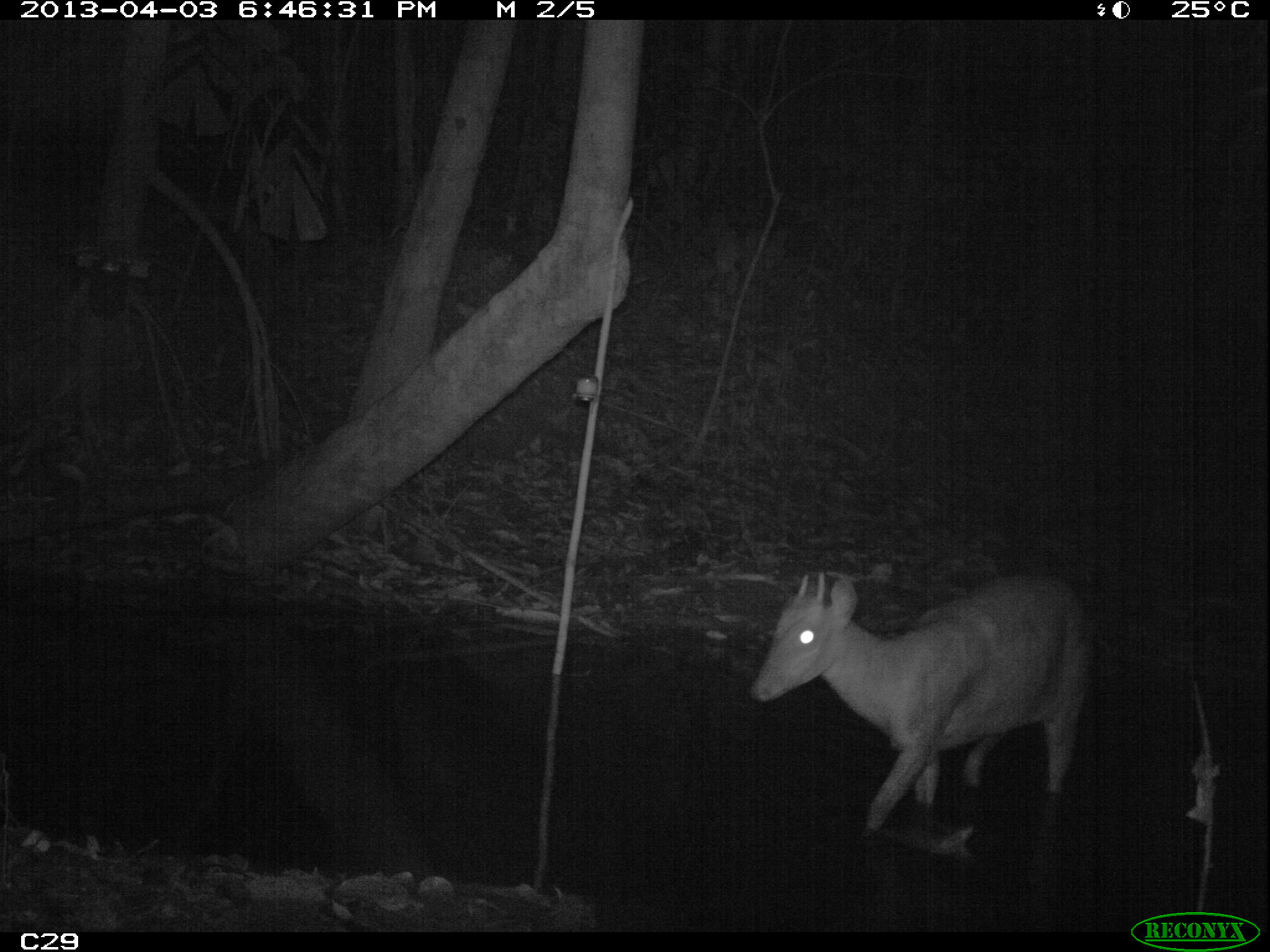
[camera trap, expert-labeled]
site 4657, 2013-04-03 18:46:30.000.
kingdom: Animalia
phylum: Chordata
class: Mammalia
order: Artiodactyla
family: Cervidae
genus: Mazama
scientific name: Mazama americana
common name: red brocket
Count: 1.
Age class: adult.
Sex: male.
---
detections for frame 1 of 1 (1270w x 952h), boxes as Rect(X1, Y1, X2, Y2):
mazama americana: Rect(748, 569, 1090, 830)